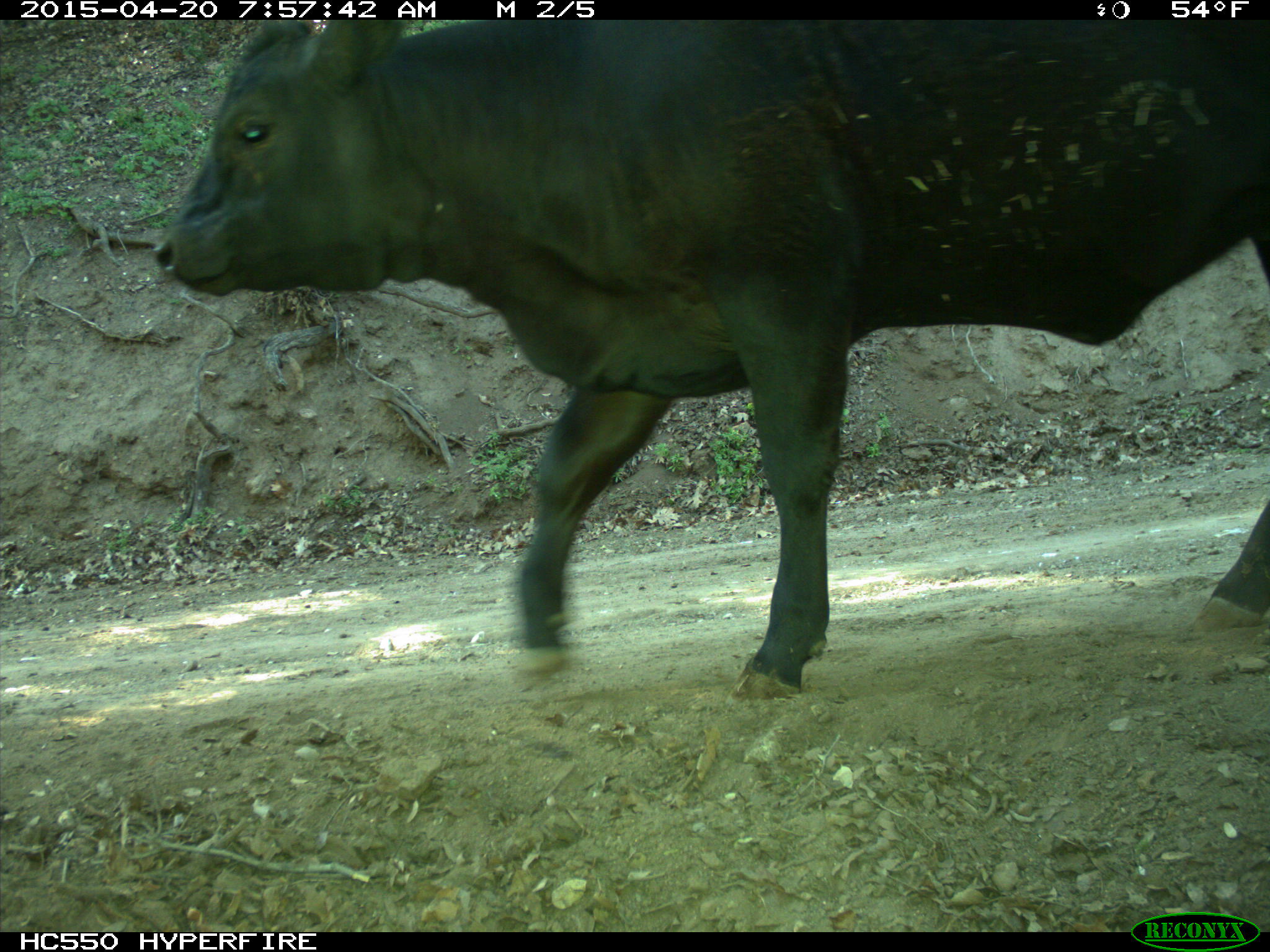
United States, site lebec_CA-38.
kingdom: Animalia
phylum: Chordata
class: Mammalia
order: Artiodactyla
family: Bovidae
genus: Bos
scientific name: Bos taurus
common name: domestic cow